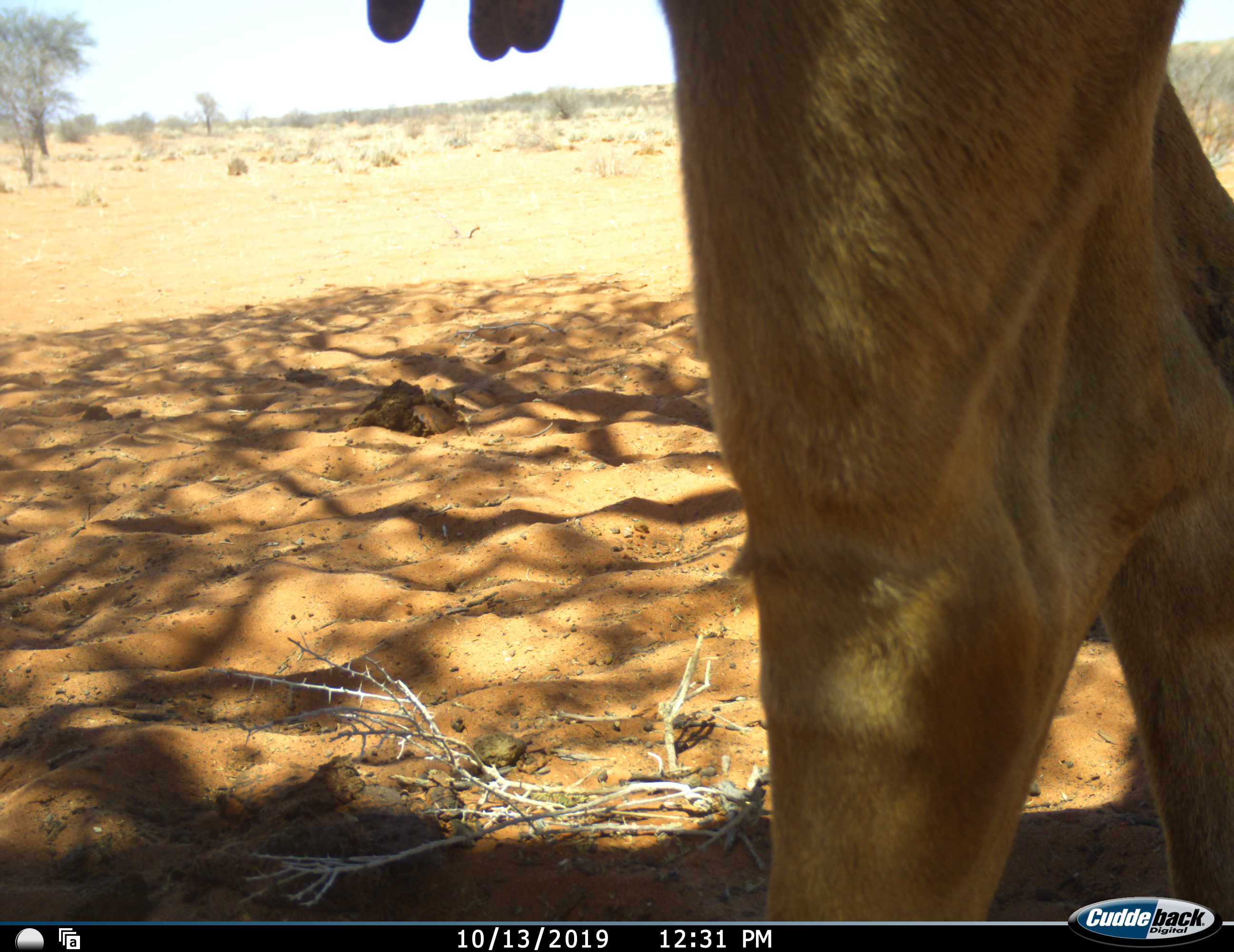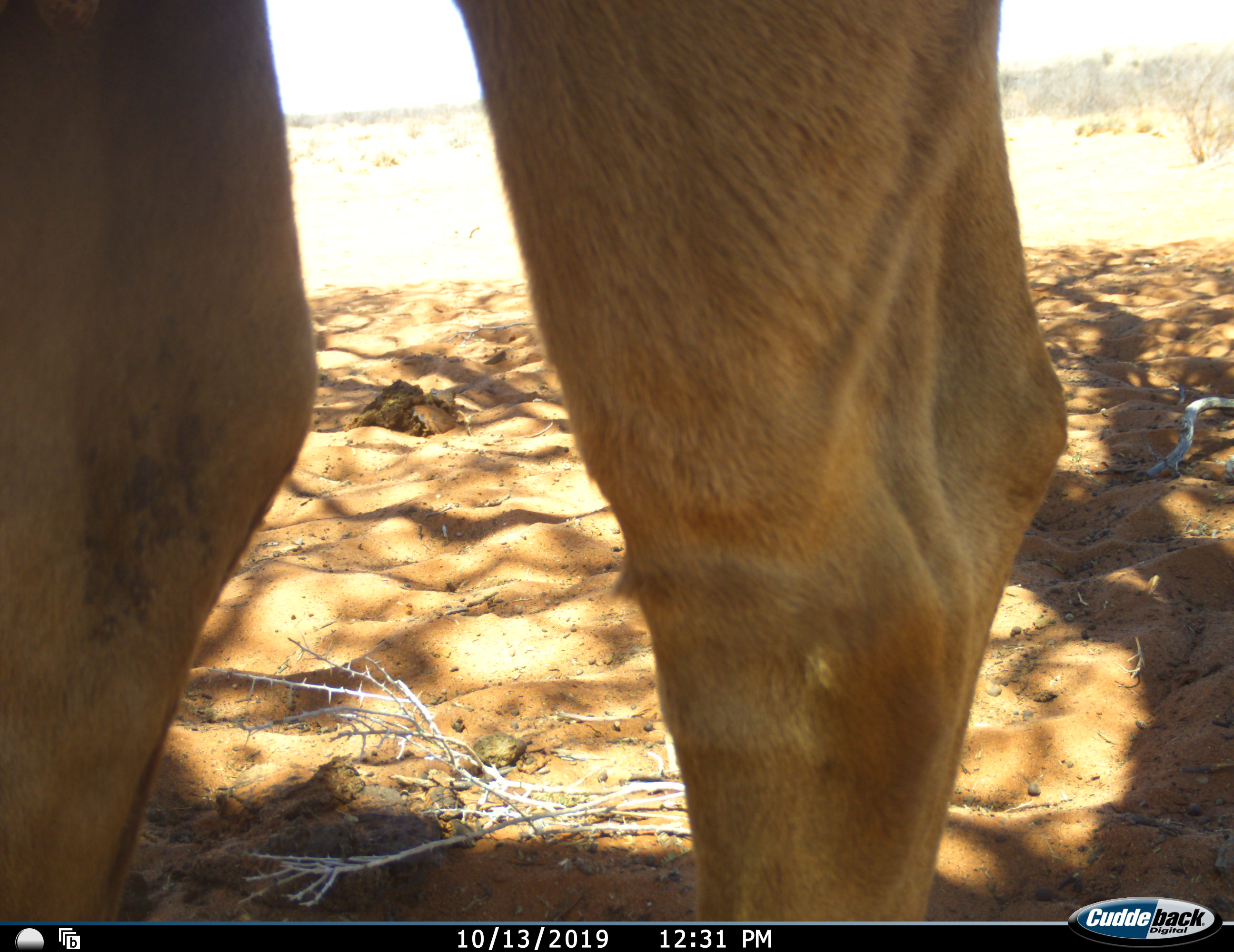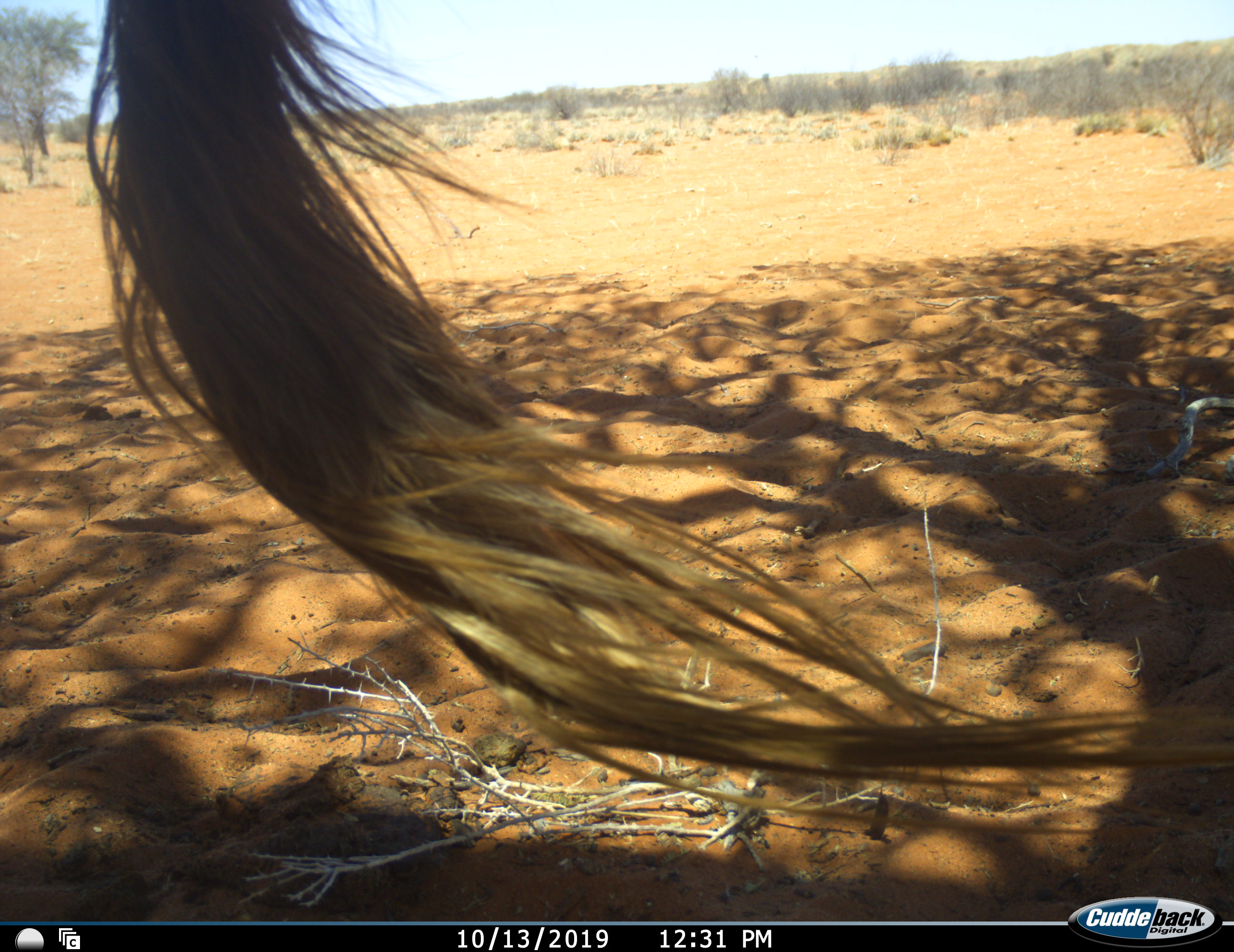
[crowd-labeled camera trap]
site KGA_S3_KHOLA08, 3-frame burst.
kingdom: Animalia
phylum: Chordata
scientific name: Vertebrata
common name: domestic animal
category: domesticanimal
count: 1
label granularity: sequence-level